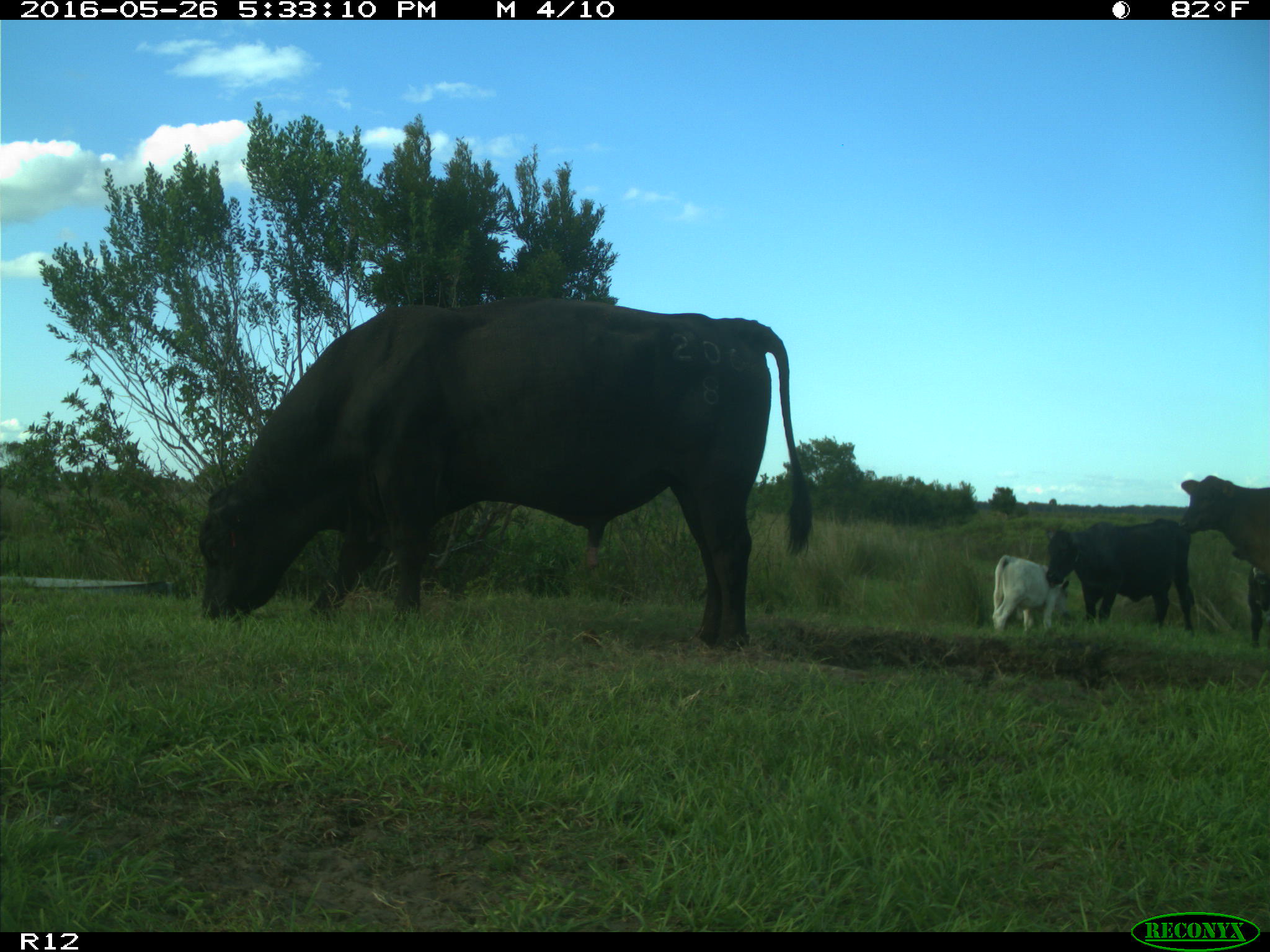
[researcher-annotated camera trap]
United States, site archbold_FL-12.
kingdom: Animalia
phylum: Chordata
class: Mammalia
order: Artiodactyla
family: Bovidae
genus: Bos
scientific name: Bos taurus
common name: domestic cow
Bos taurus (domestic cow).